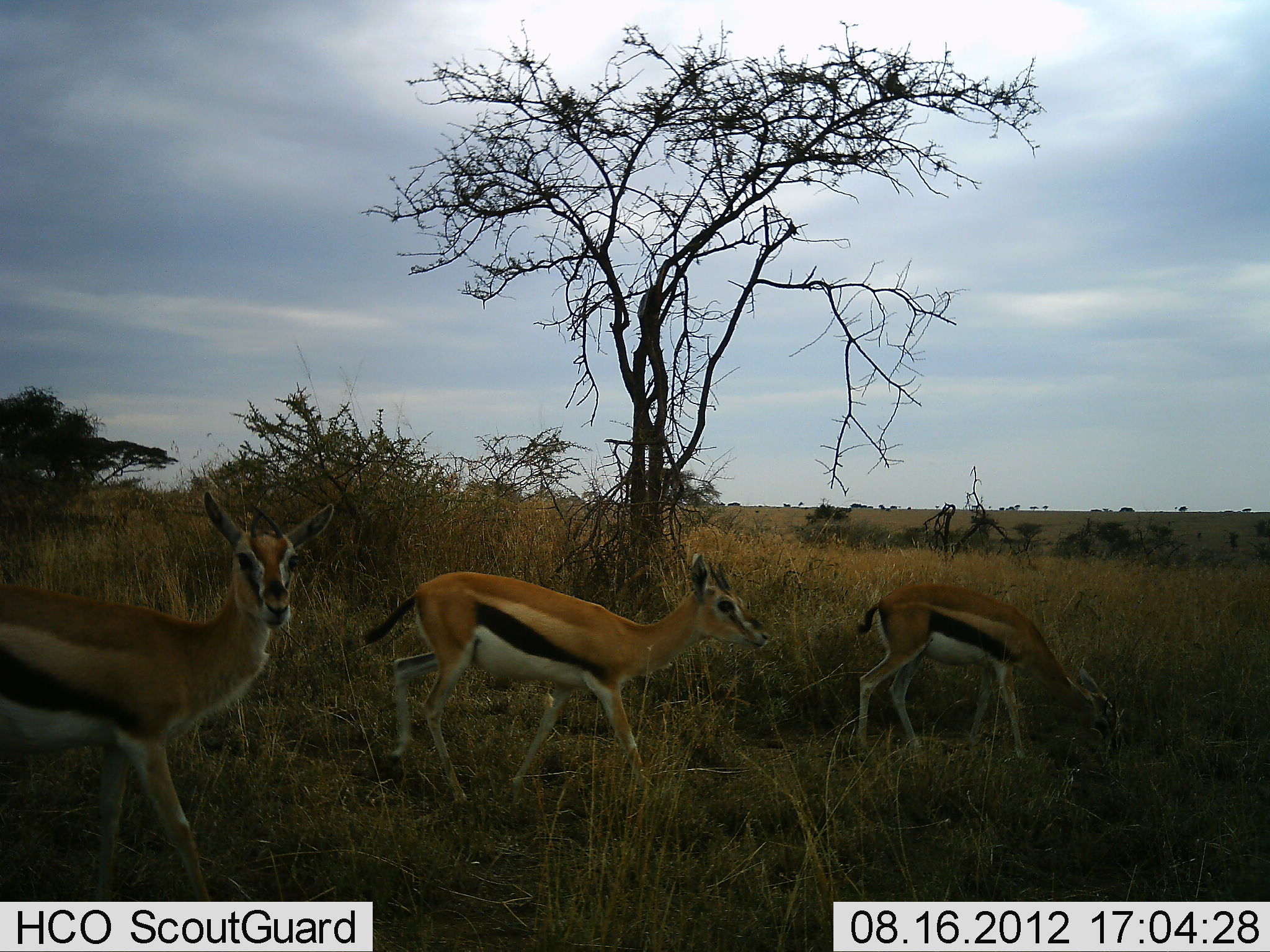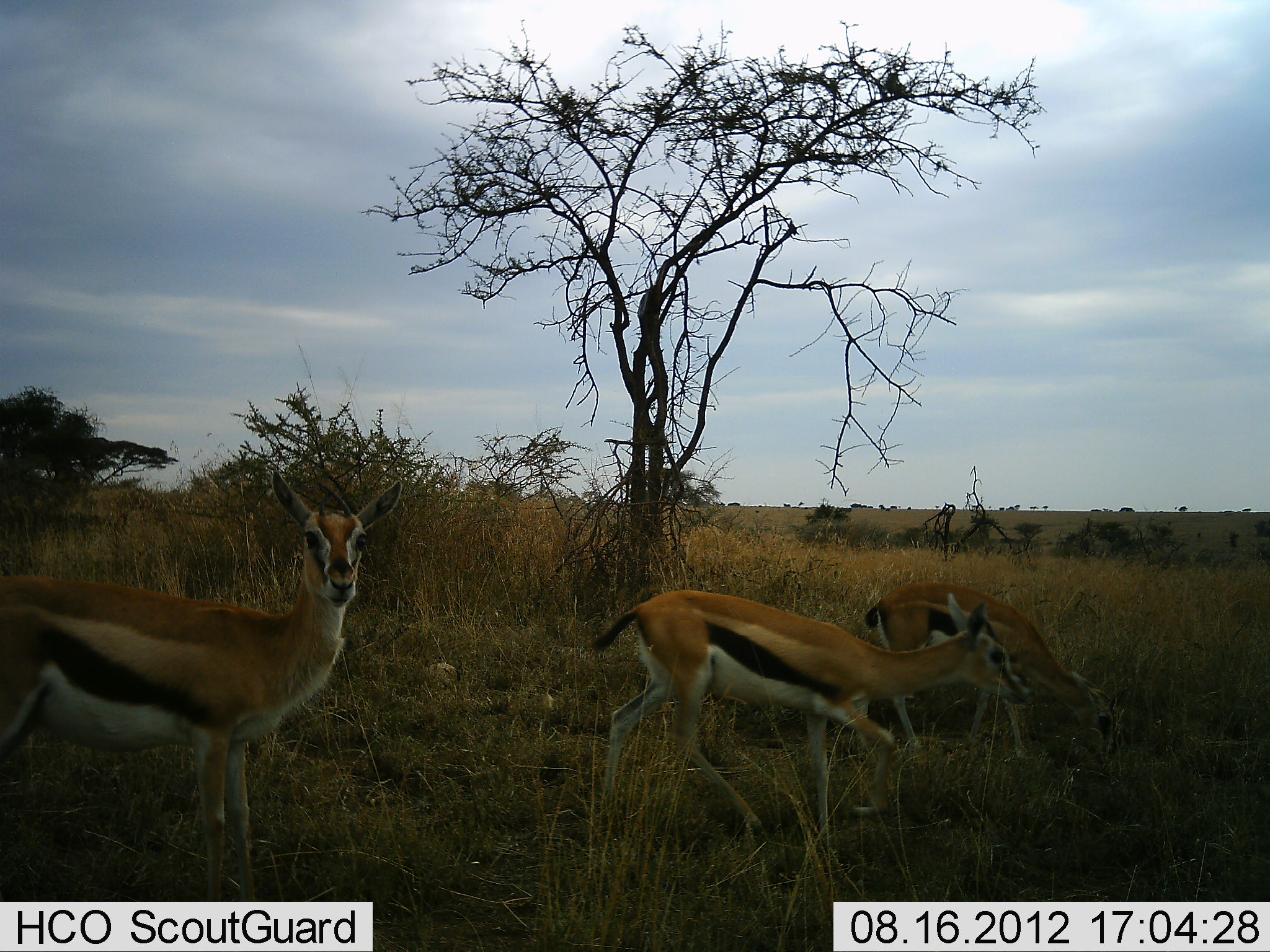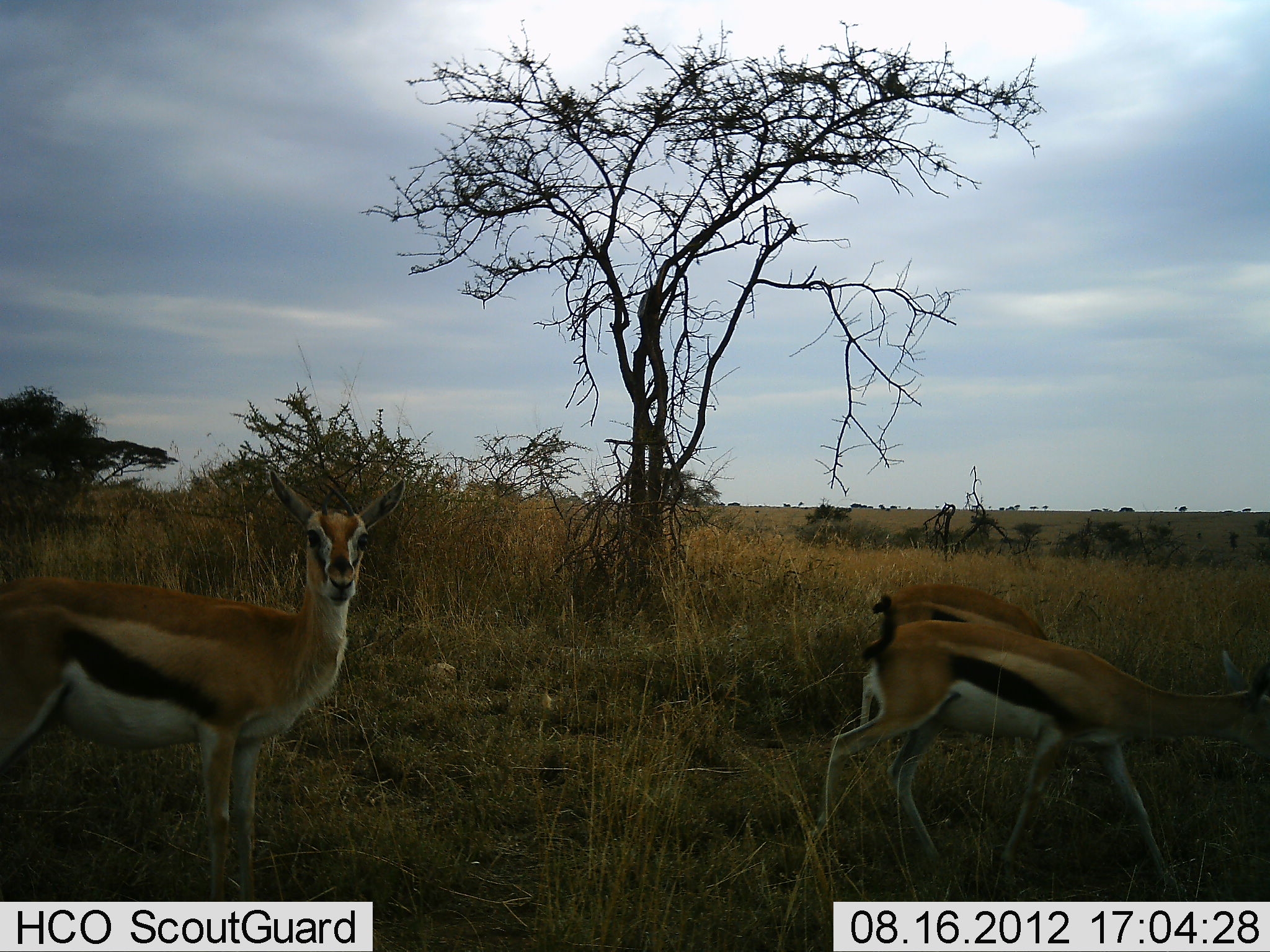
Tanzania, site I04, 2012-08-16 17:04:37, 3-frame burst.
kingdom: Animalia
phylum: Chordata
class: Mammalia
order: Artiodactyla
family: Bovidae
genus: Eudorcas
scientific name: Eudorcas thomsonii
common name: thomson's gazelle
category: gazellethomsons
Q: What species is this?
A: Gazellethomsons (thomson's gazelle) (Eudorcas thomsonii).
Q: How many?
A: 3.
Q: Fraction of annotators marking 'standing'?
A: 60%.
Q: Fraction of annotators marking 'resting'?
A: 0%.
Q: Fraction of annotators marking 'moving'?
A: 100%.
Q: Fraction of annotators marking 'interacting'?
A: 0%.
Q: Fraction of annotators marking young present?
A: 0%.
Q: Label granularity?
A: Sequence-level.